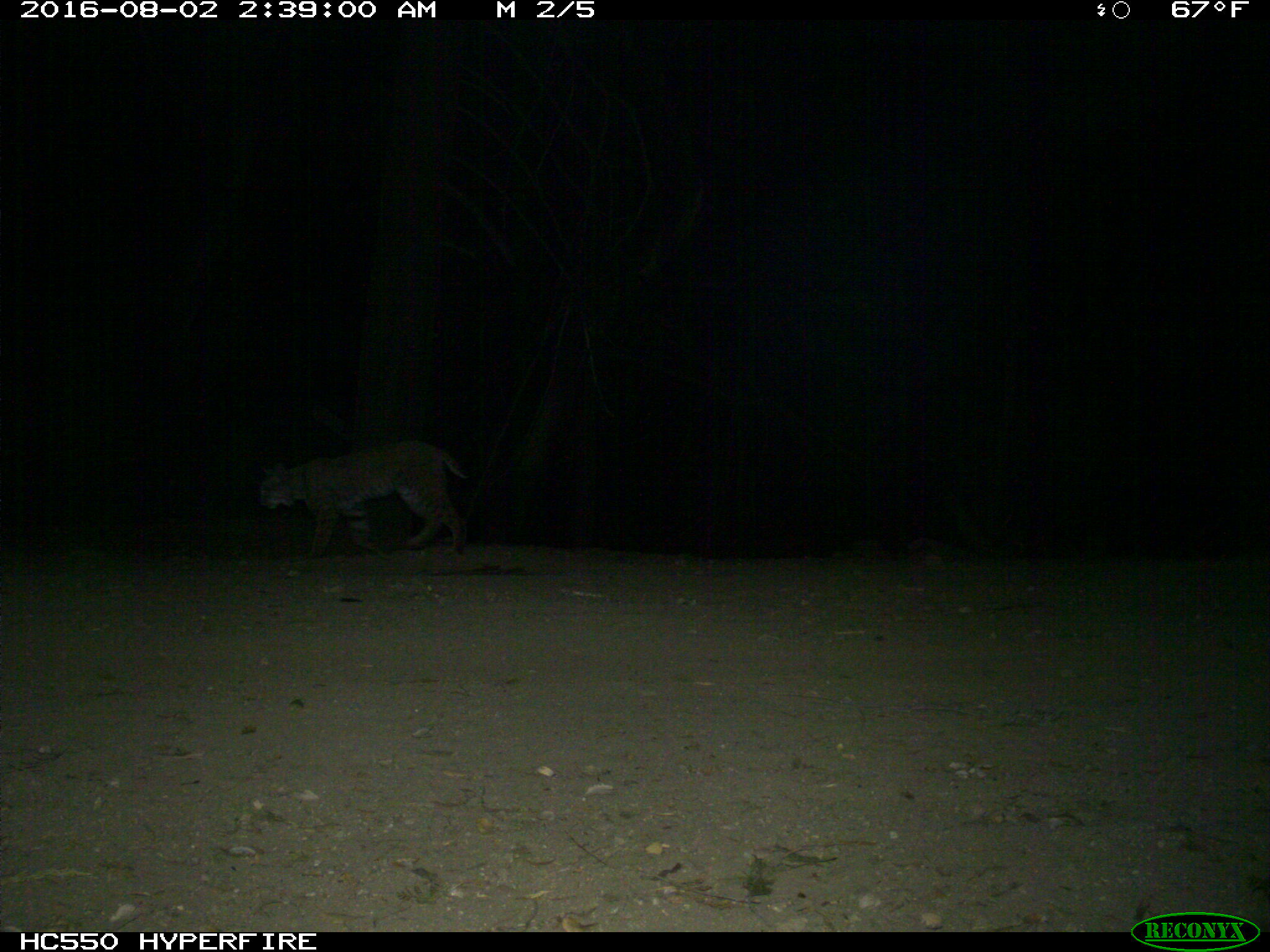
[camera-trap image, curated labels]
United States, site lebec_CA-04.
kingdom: Animalia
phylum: Chordata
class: Mammalia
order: Carnivora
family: Felidae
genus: Lynx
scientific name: Lynx rufus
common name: bobcat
Lynx rufus (bobcat).